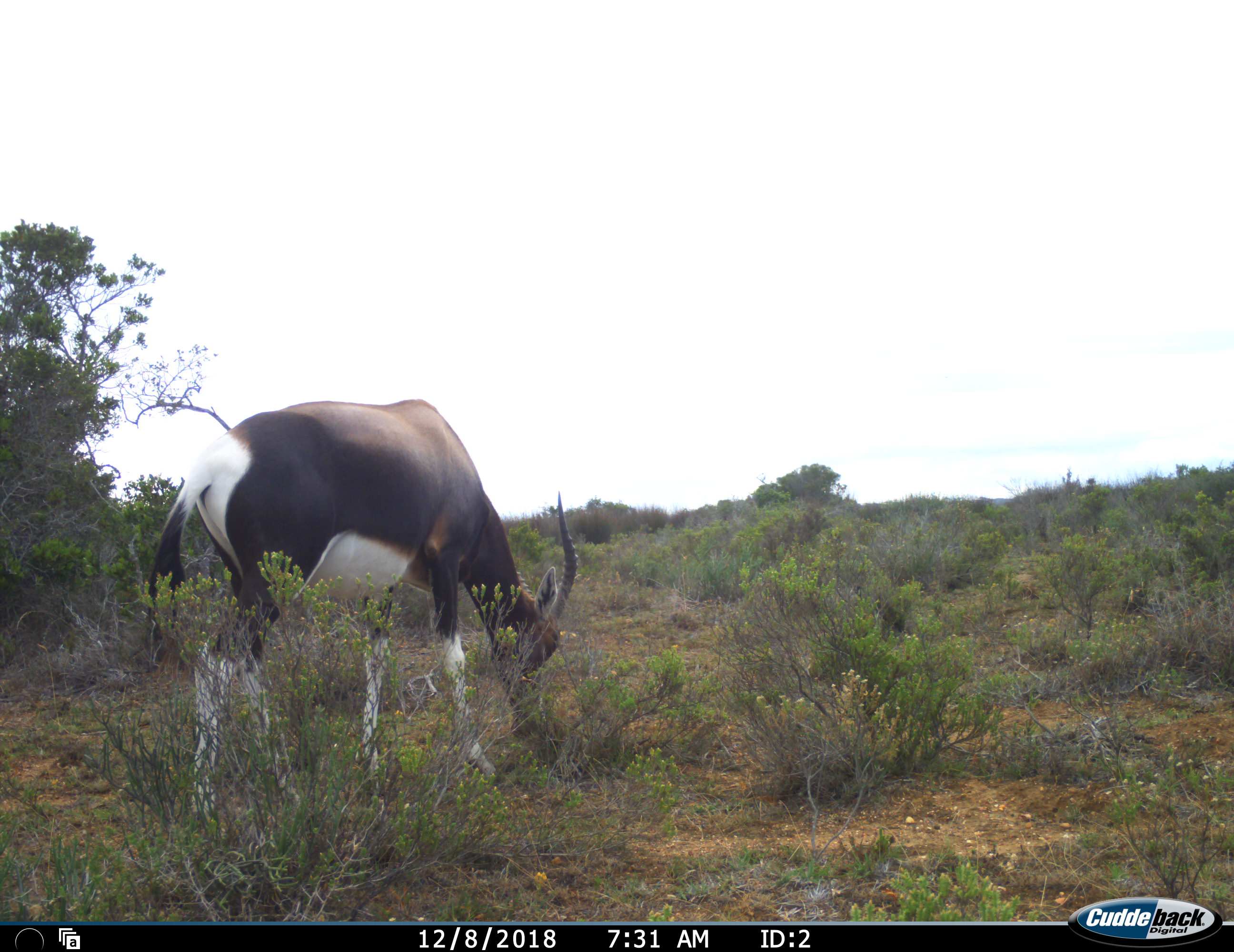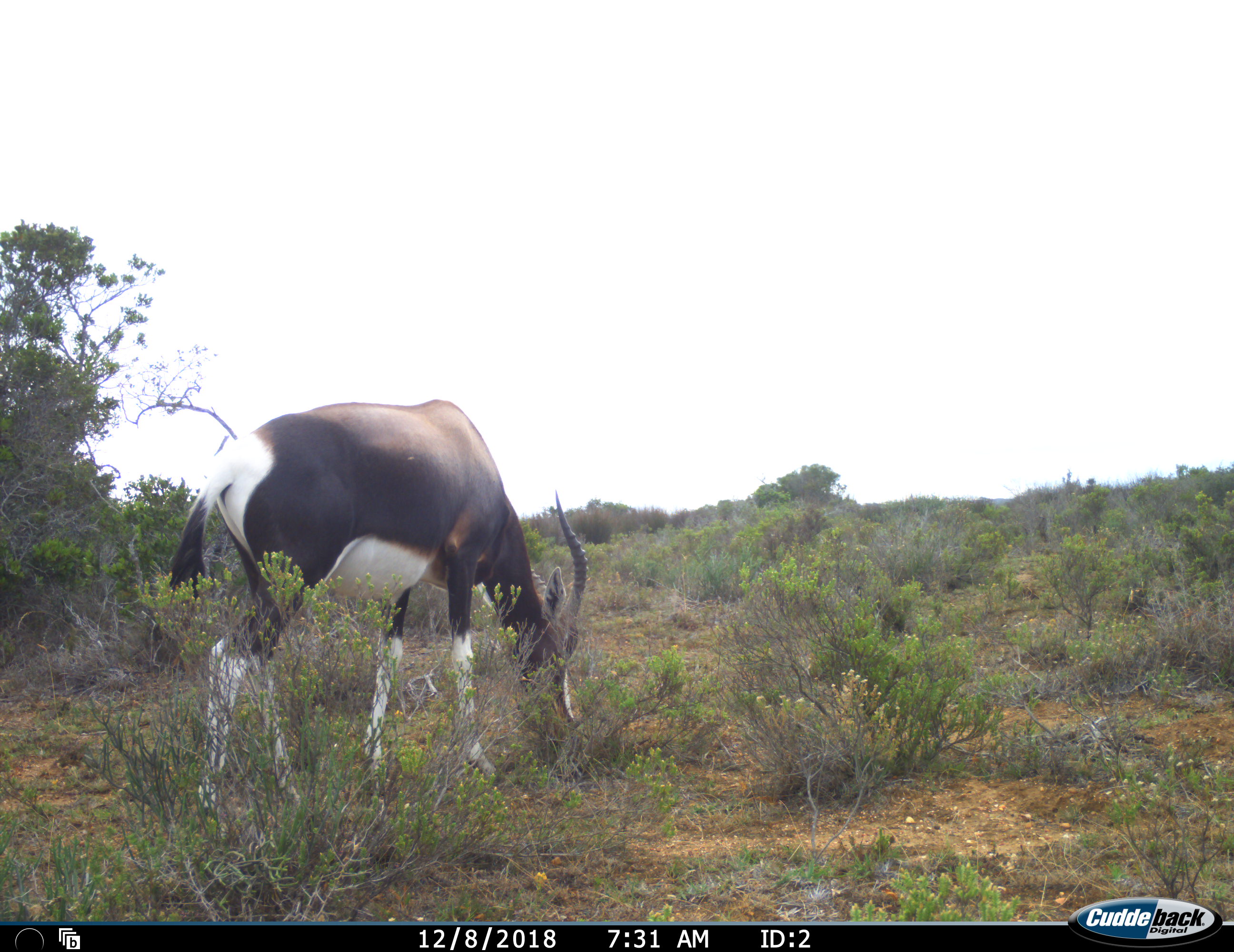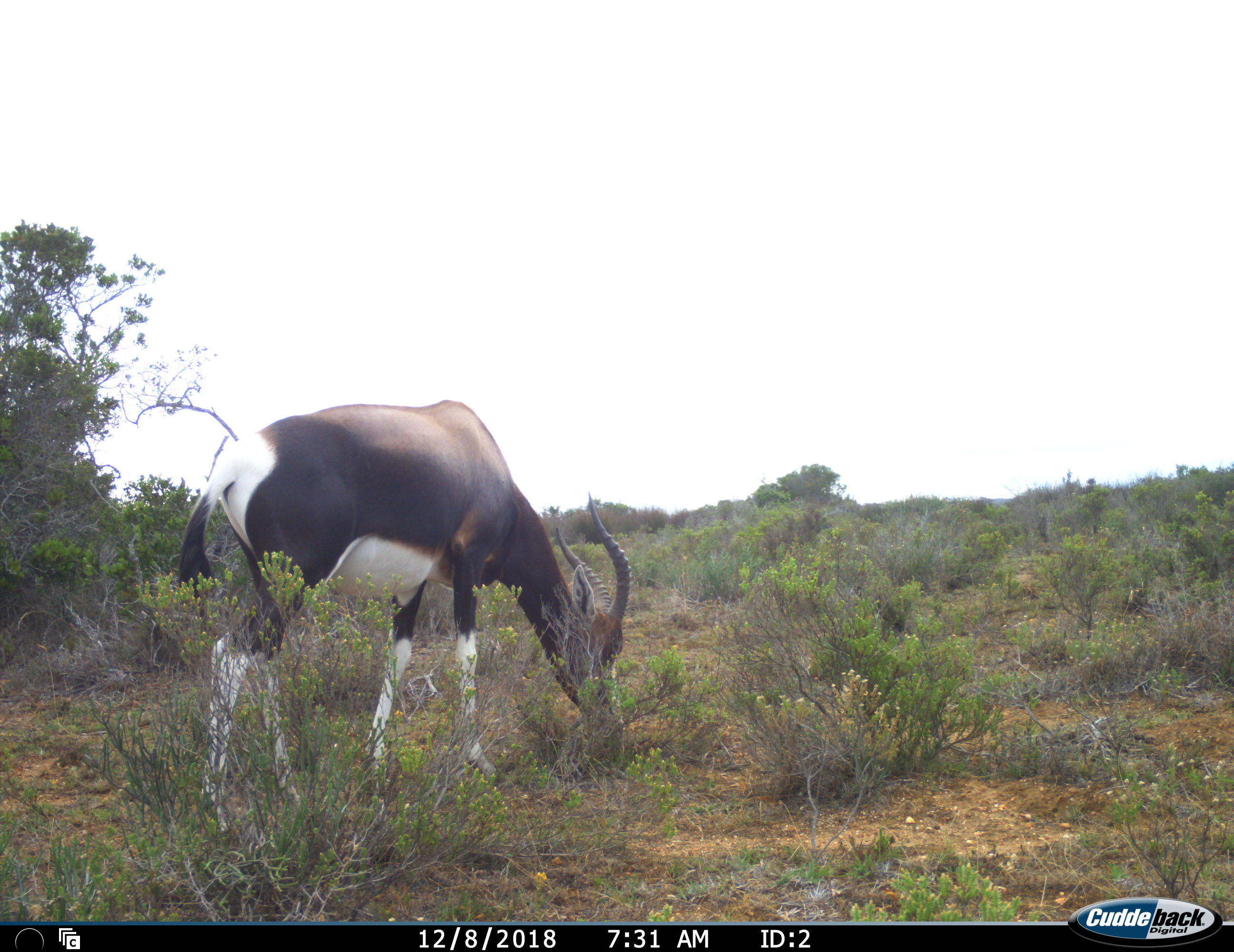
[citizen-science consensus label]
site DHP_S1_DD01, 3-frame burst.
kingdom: Animalia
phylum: Chordata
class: Mammalia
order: Artiodactyla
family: Bovidae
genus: Damaliscus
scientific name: Damaliscus pygargus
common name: bontebok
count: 1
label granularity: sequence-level